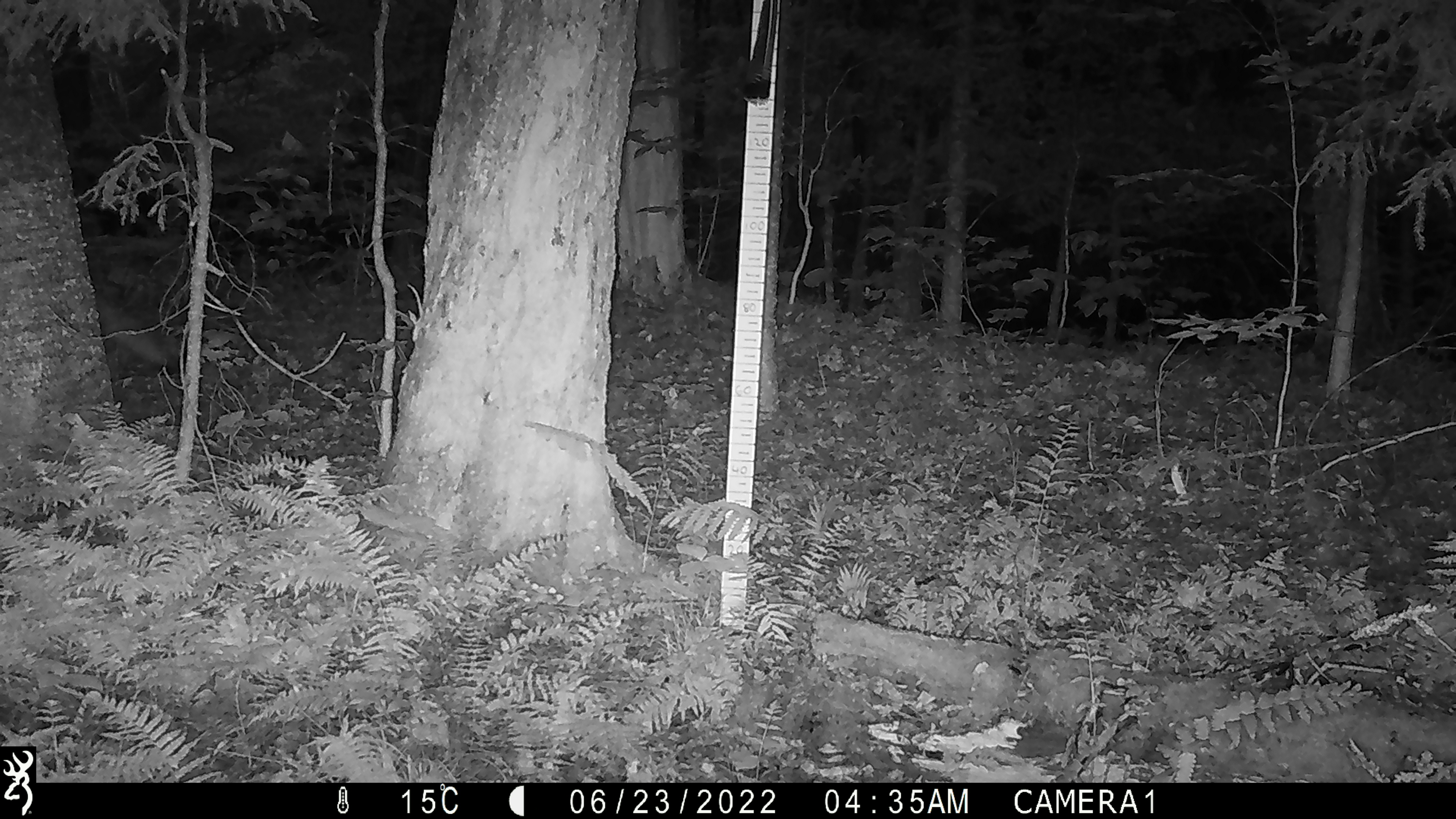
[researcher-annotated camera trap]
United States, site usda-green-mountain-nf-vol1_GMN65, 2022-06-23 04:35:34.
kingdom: Animalia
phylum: Chordata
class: Mammalia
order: Carnivora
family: Canidae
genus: Canis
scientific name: Canis latrans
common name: coyote